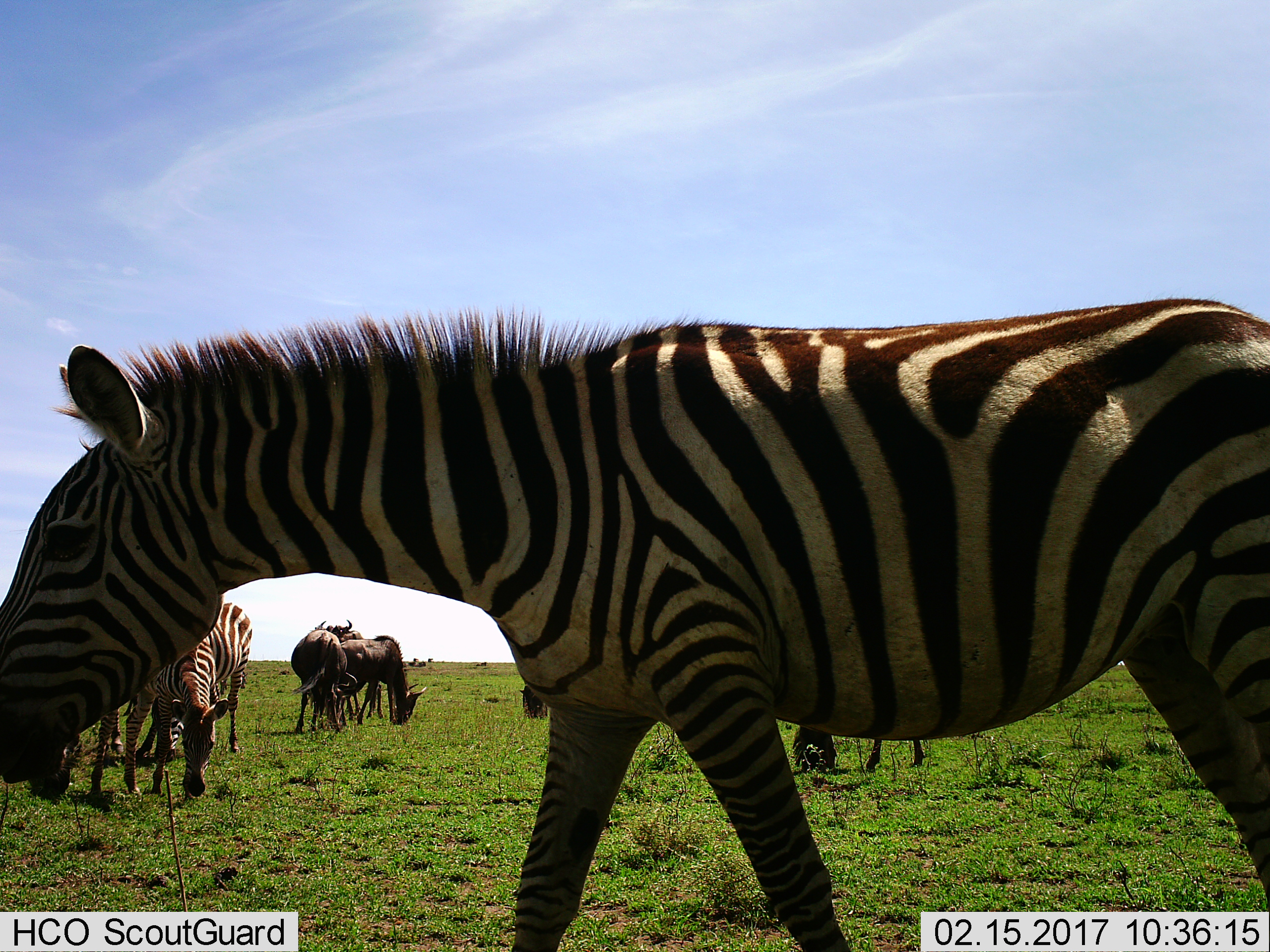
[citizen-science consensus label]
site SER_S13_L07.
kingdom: Animalia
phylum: Chordata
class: Mammalia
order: Artiodactyla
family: Bovidae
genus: Connochaetes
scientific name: Connochaetes taurinus taurinus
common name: blue wildebeest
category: wildebeestblue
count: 4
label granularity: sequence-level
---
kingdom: Animalia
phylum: Chordata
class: Mammalia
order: Perissodactyla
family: Equidae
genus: Equus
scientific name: Equus quagga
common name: plains zebra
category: zebraplains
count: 3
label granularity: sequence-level